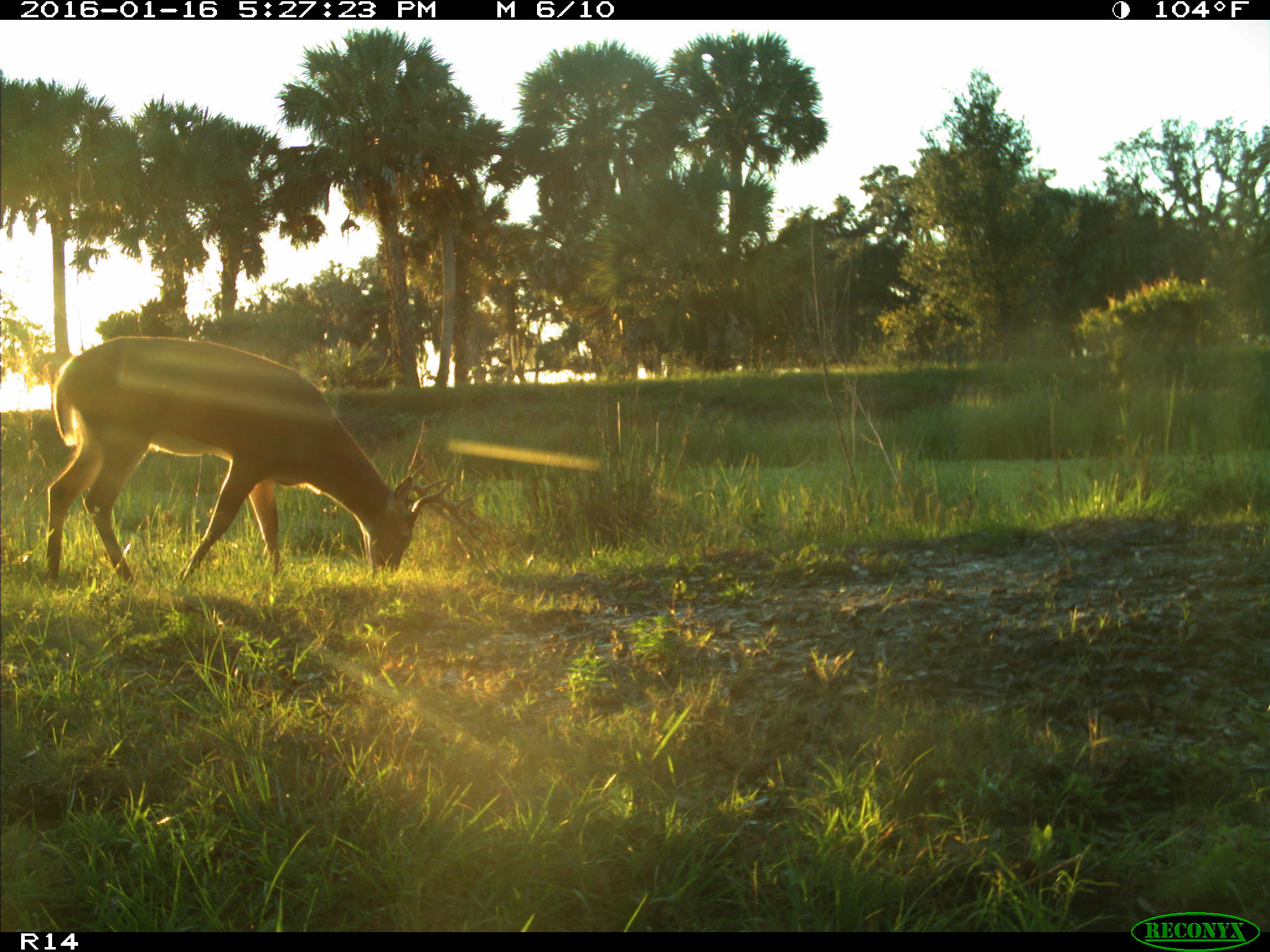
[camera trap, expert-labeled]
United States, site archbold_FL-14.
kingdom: Animalia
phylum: Chordata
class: Mammalia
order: Artiodactyla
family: Cervidae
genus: Odocoileus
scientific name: Odocoileus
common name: deer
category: unidentified deer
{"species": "unidentified deer (deer) (Odocoileus)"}